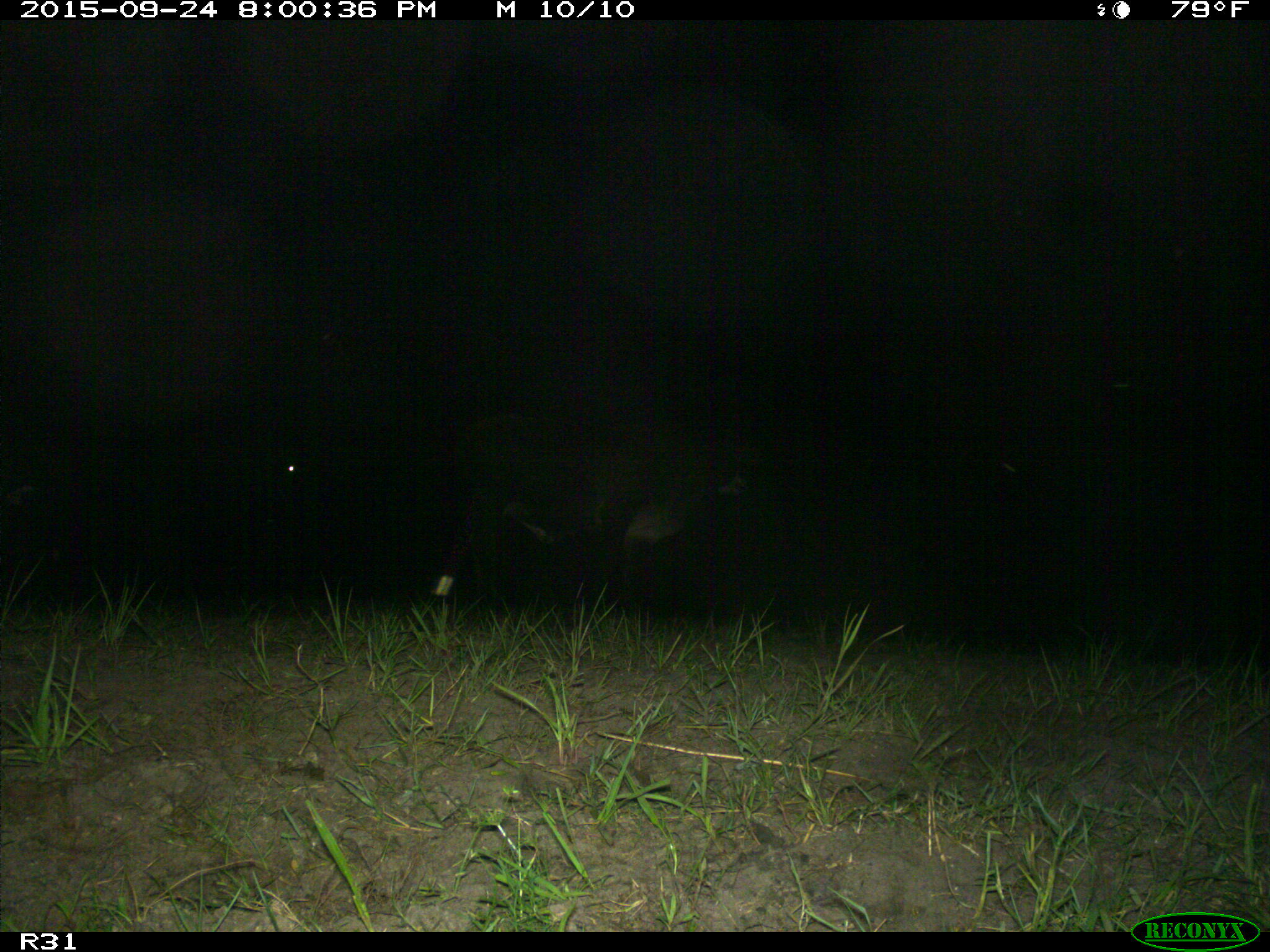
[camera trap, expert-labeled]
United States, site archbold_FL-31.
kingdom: Animalia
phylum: Chordata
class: Mammalia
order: Artiodactyla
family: Bovidae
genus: Bos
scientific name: Bos taurus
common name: domestic cow